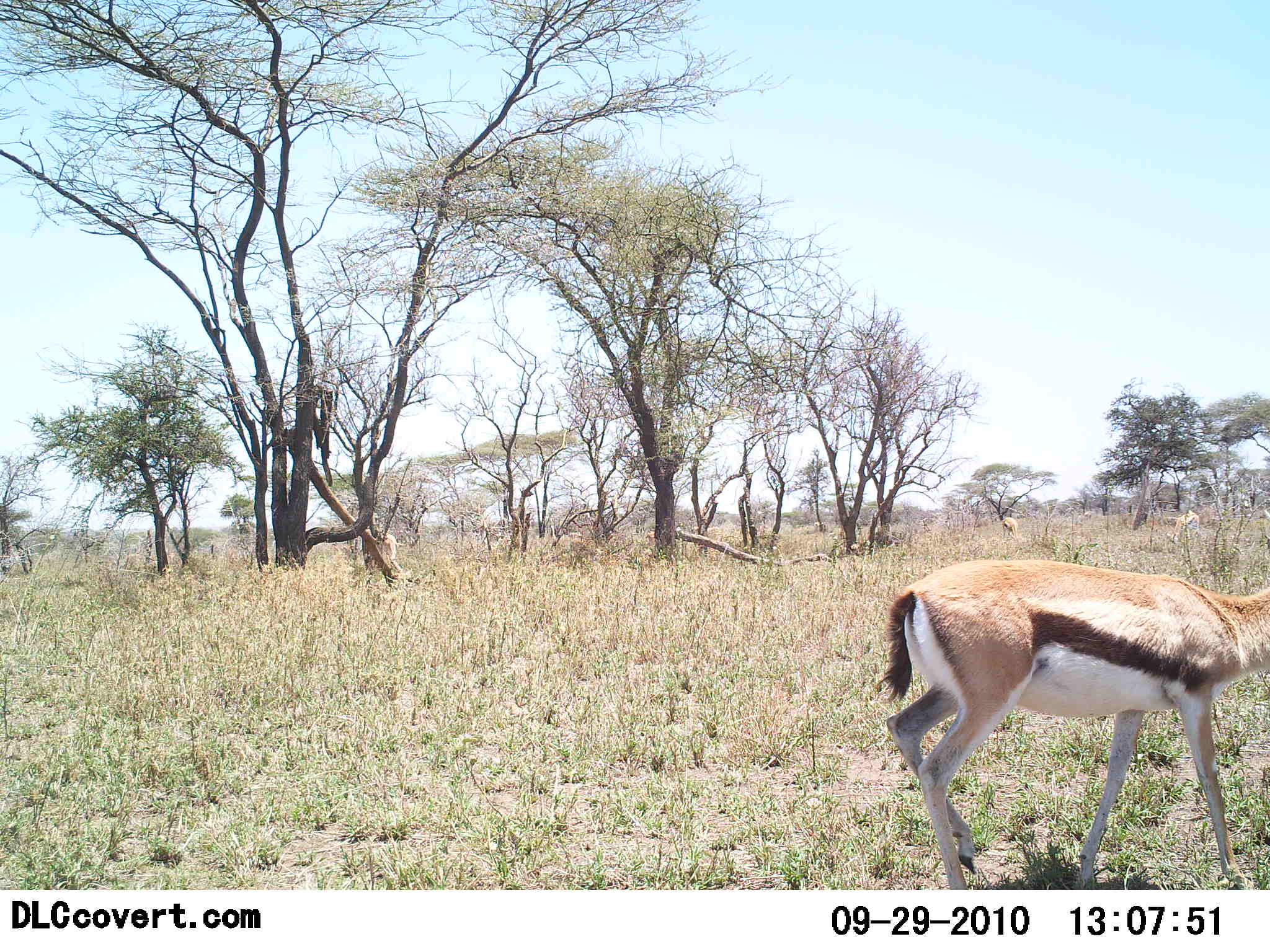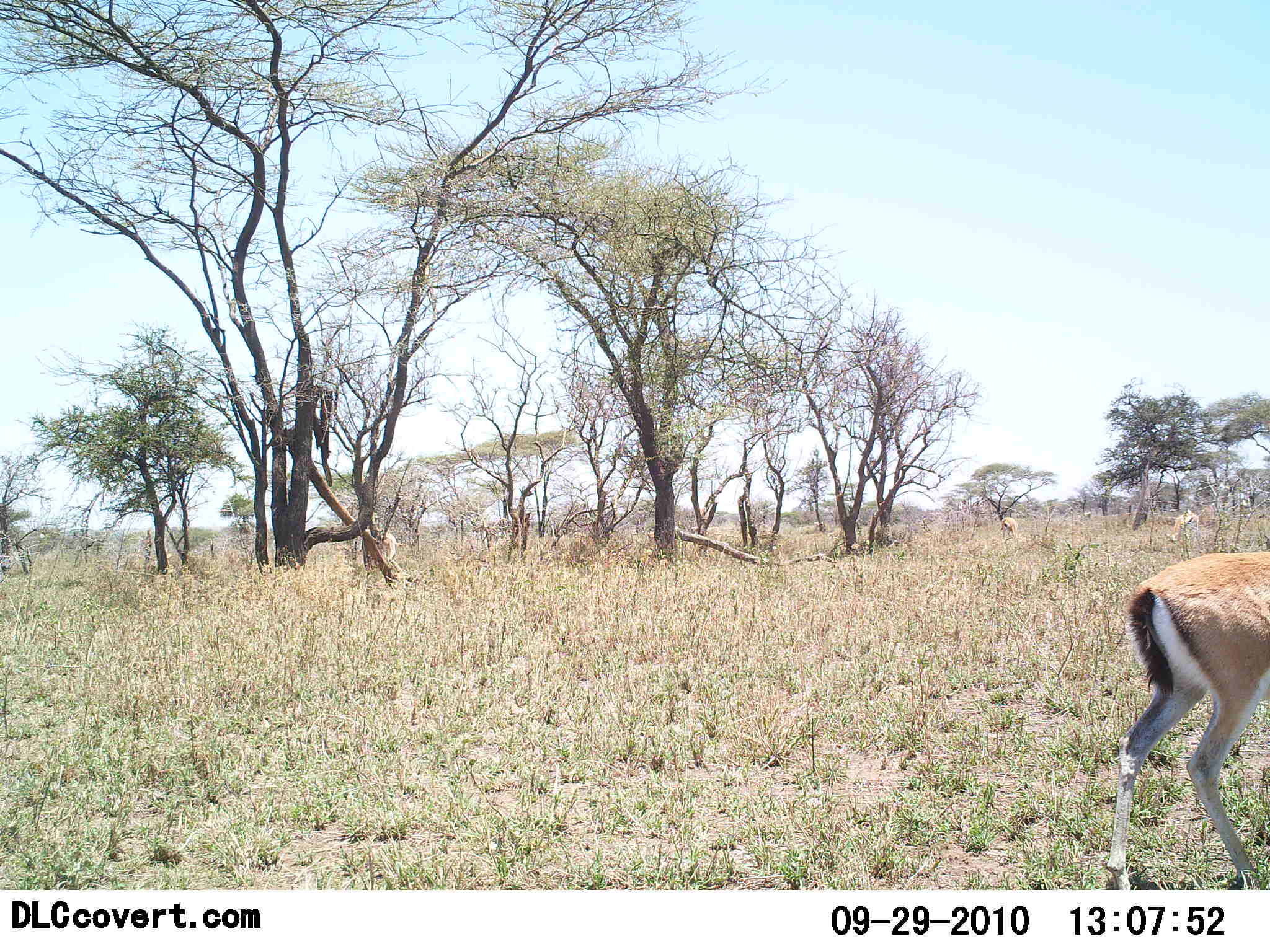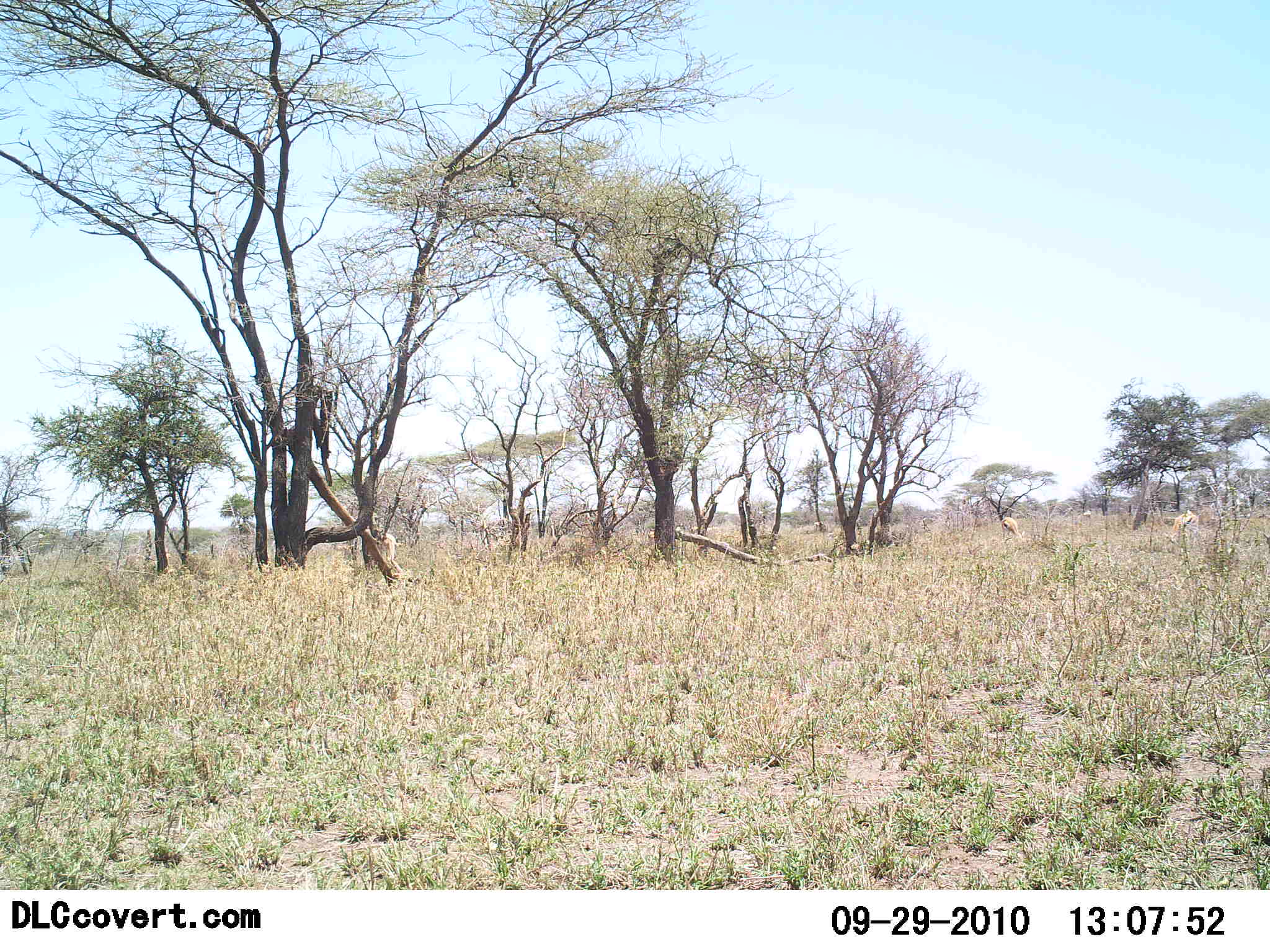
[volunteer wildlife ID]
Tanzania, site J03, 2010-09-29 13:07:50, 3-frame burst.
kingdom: Animalia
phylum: Chordata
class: Mammalia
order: Artiodactyla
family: Bovidae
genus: Eudorcas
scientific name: Eudorcas thomsonii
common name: thomson's gazelle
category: gazellethomsons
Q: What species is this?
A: Gazellethomsons (thomson's gazelle) (Eudorcas thomsonii).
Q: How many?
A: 1.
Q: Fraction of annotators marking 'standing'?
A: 8%.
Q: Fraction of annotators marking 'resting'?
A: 0%.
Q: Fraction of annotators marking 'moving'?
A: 100%.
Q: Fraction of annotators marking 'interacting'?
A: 0%.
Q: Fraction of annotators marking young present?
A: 0%.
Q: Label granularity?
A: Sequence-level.